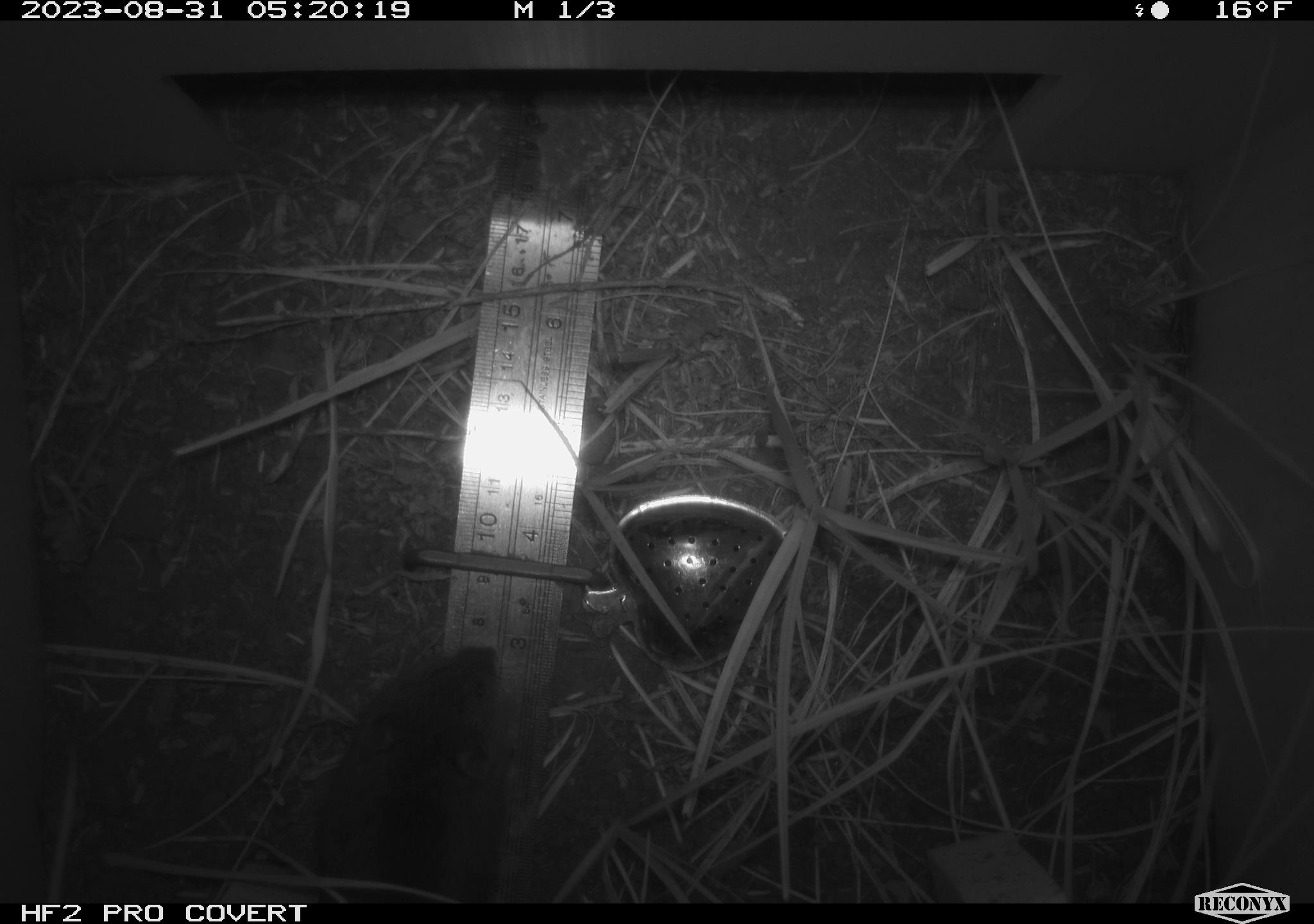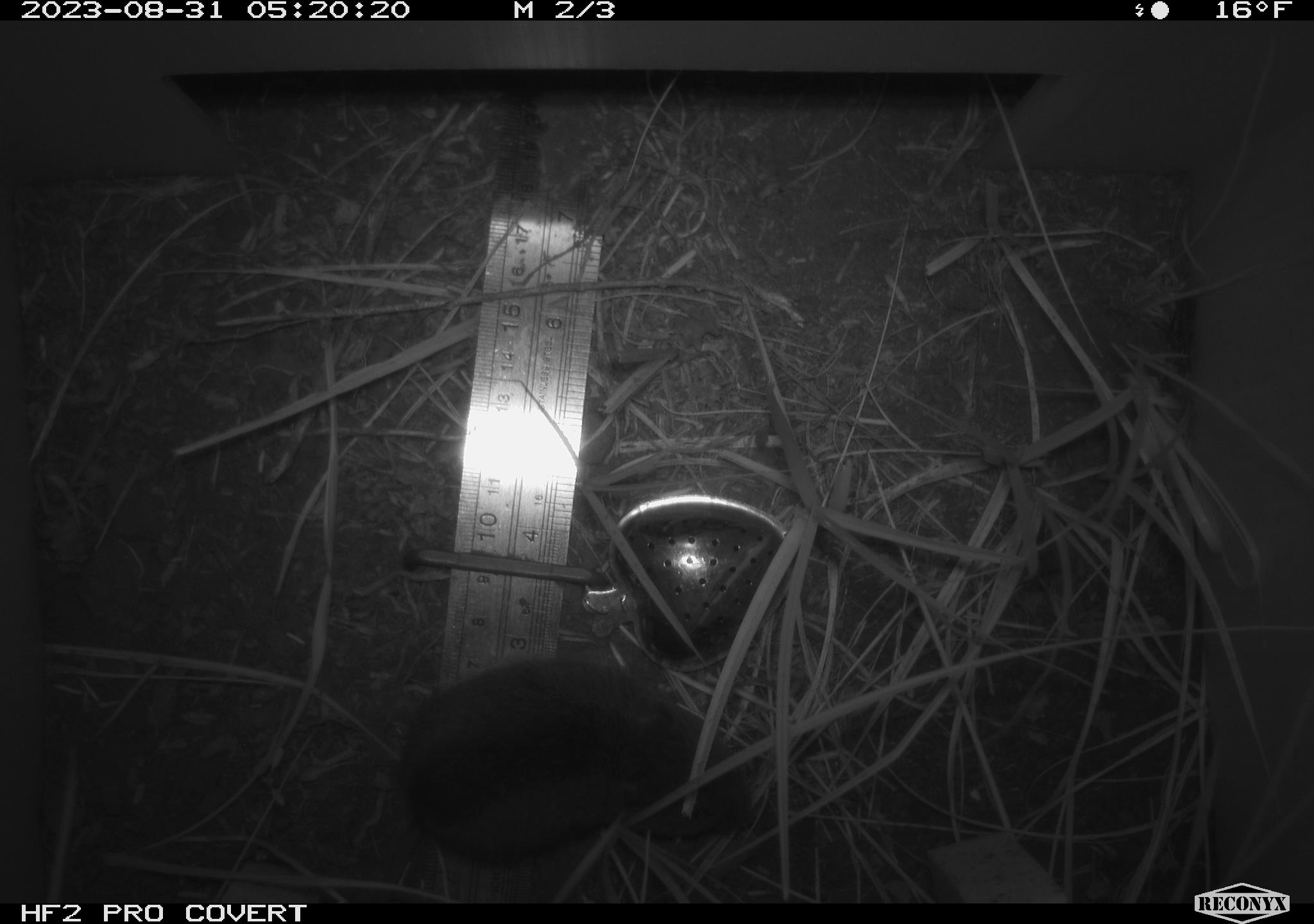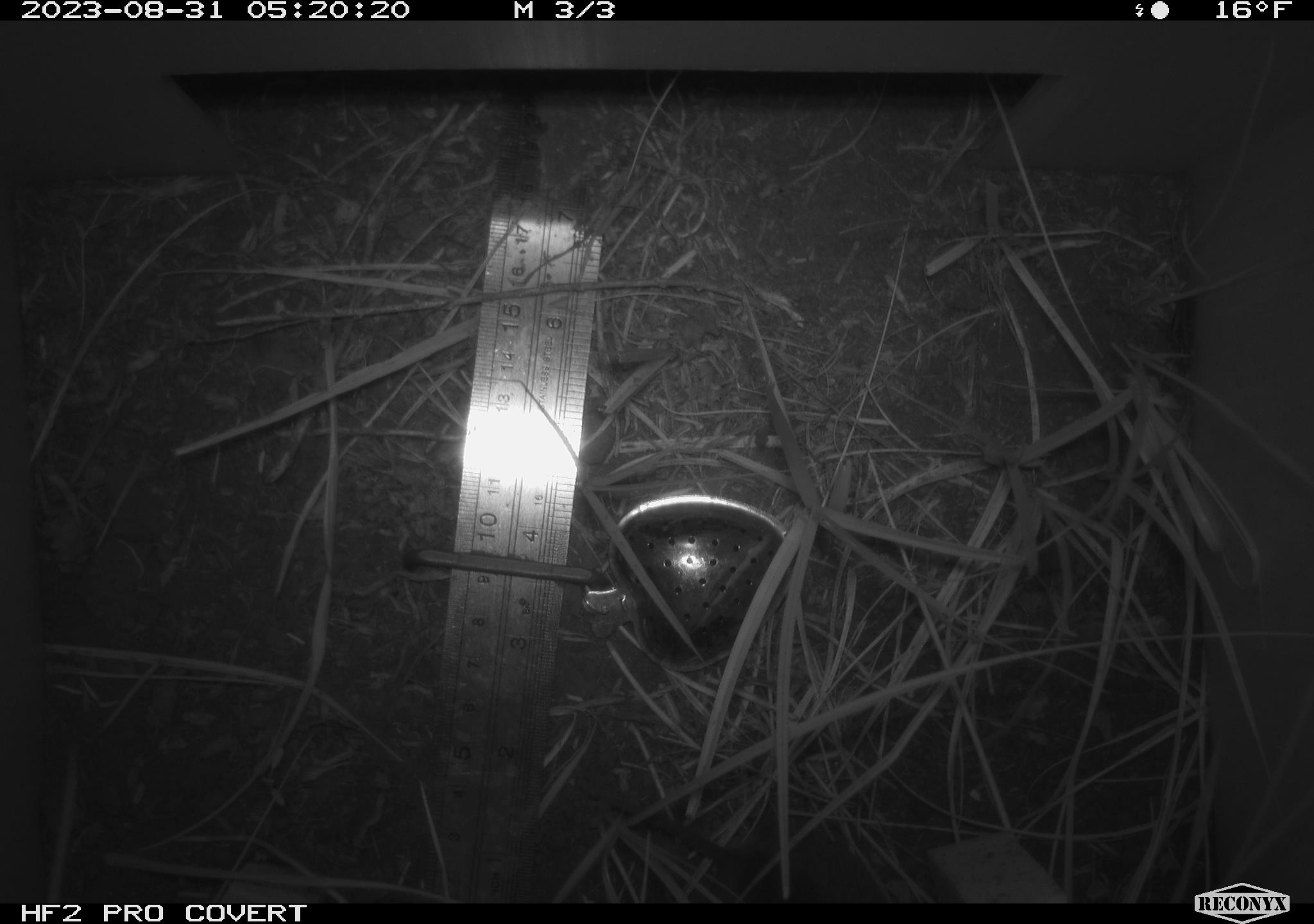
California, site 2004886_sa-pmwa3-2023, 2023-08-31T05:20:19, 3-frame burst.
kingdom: Animalia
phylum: Chordata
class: Mammalia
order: Rodentia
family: Cricetidae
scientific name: Cricetidae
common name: hamsters, voles, lemmings, and allies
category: cricetidae family